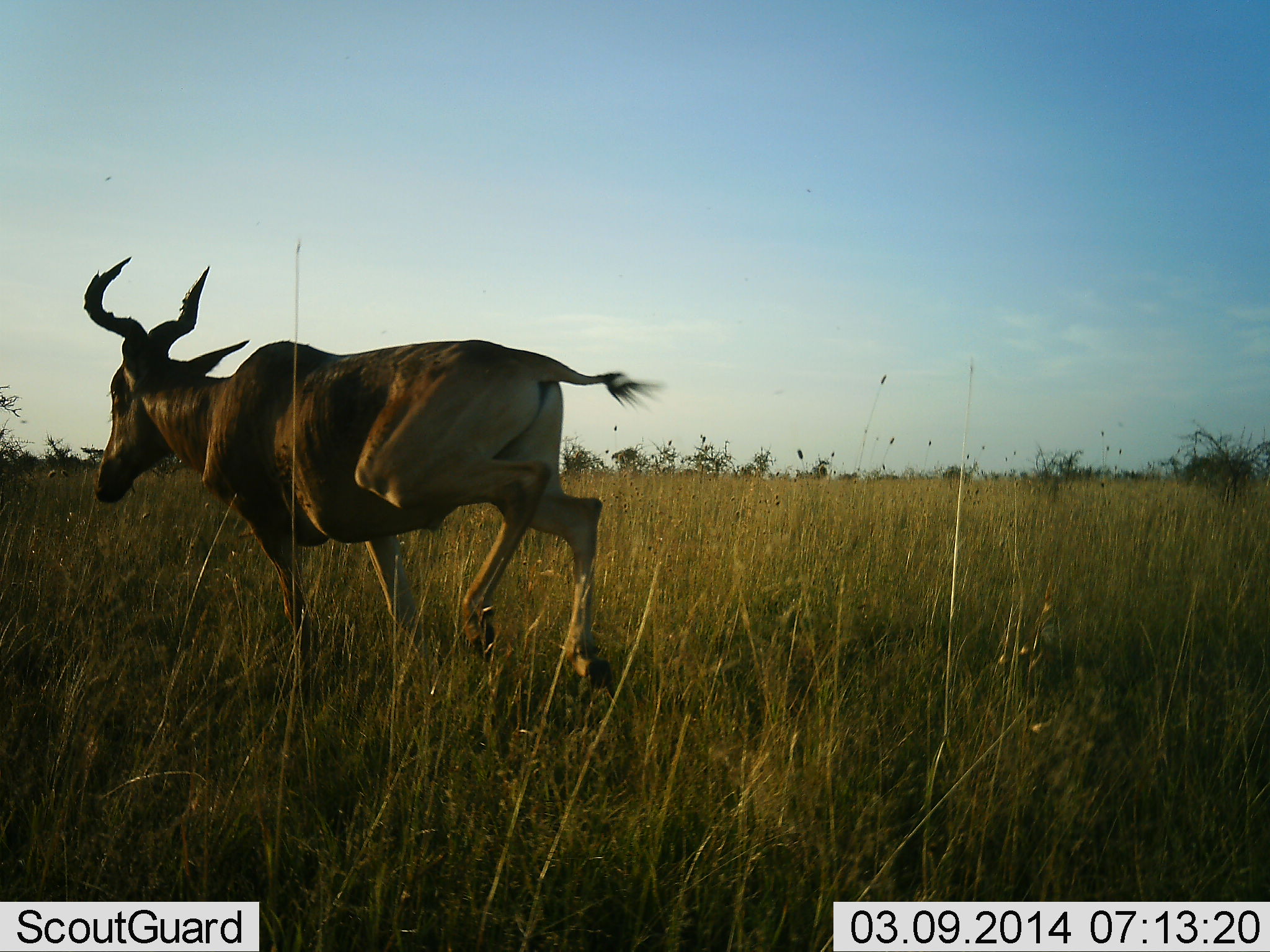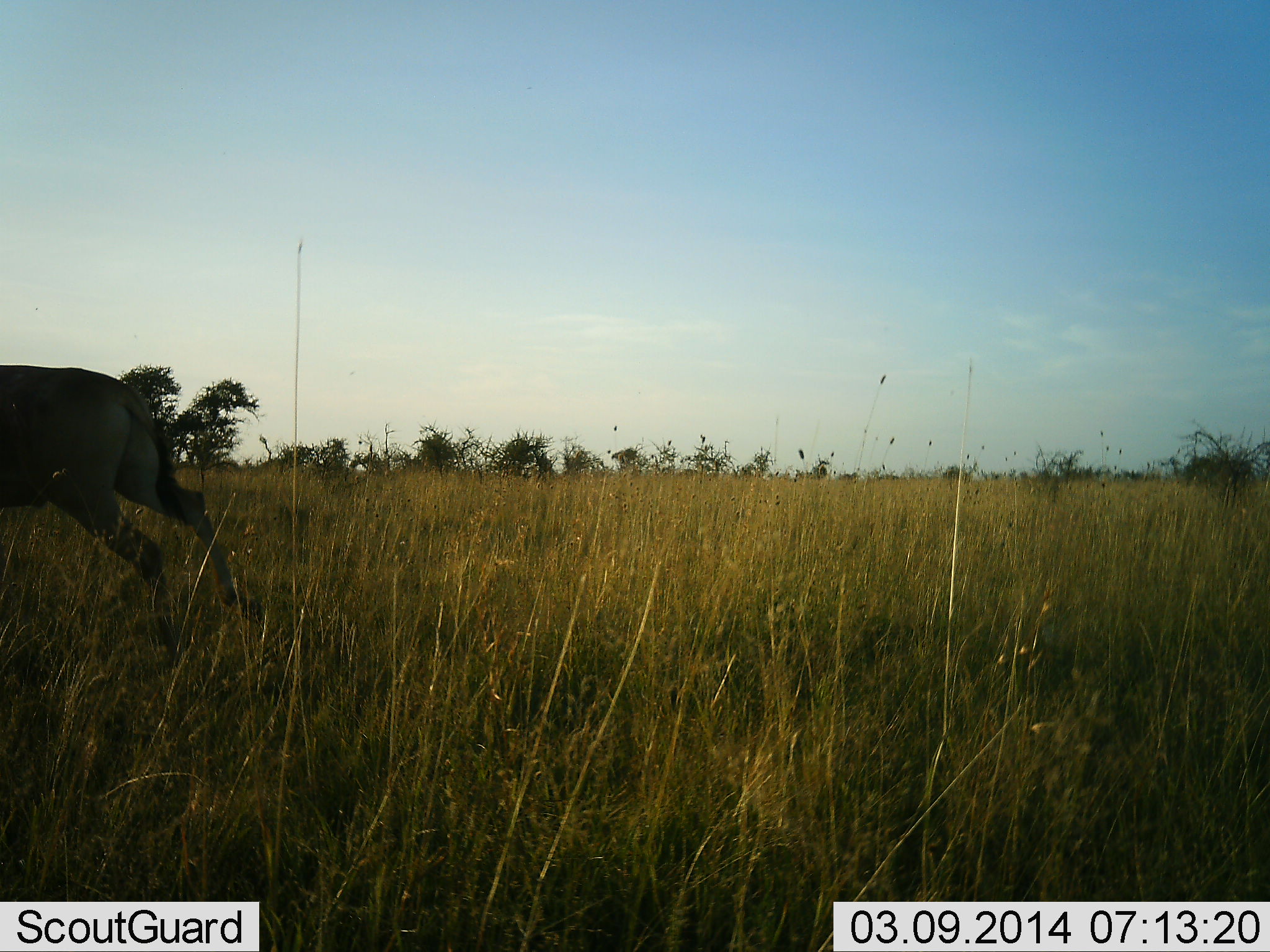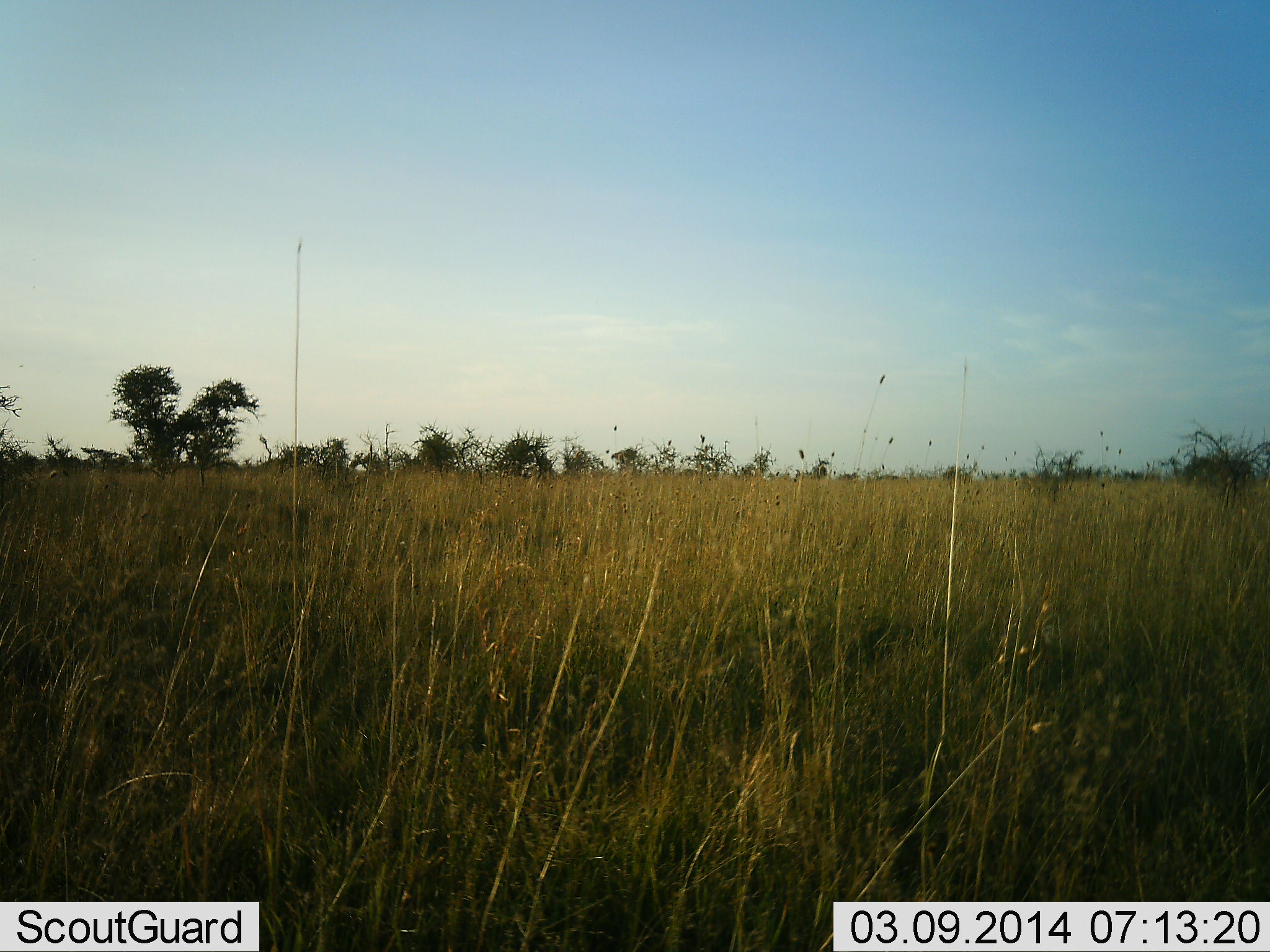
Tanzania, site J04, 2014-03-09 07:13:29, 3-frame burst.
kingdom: Animalia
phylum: Chordata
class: Mammalia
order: Artiodactyla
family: Bovidae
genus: Alcelaphus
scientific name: Alcelaphus buselaphus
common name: hartebeest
Hartebeest (Alcelaphus buselaphus), count 1. Behavior (volunteer vote fractions): standing 0%, resting 0%, moving 100%, interacting 0%. Young present (vote fraction): 0%. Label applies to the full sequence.